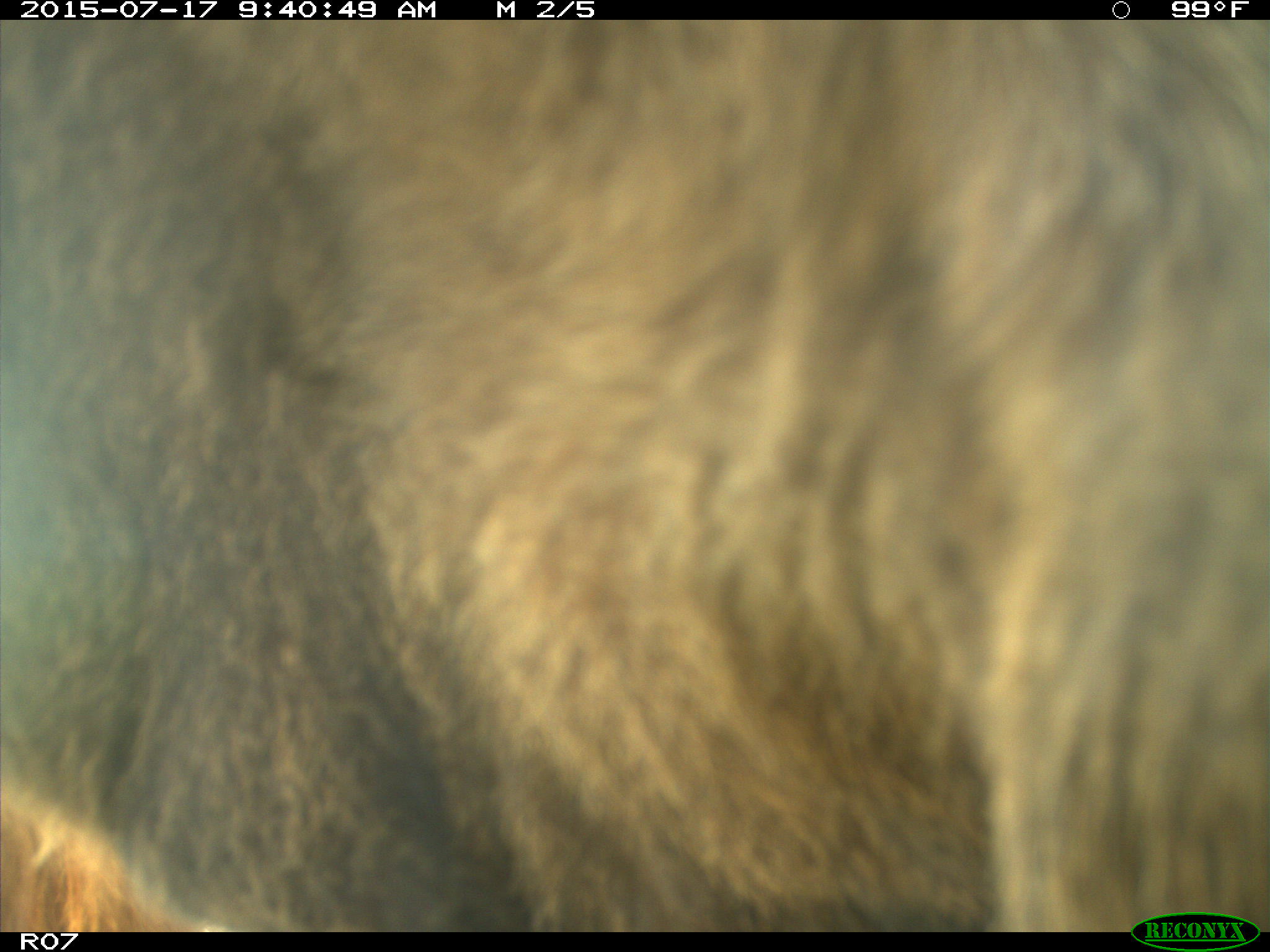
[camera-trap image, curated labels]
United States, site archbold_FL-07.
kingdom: Animalia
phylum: Chordata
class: Mammalia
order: Artiodactyla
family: Bovidae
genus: Bos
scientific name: Bos taurus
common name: domestic cow